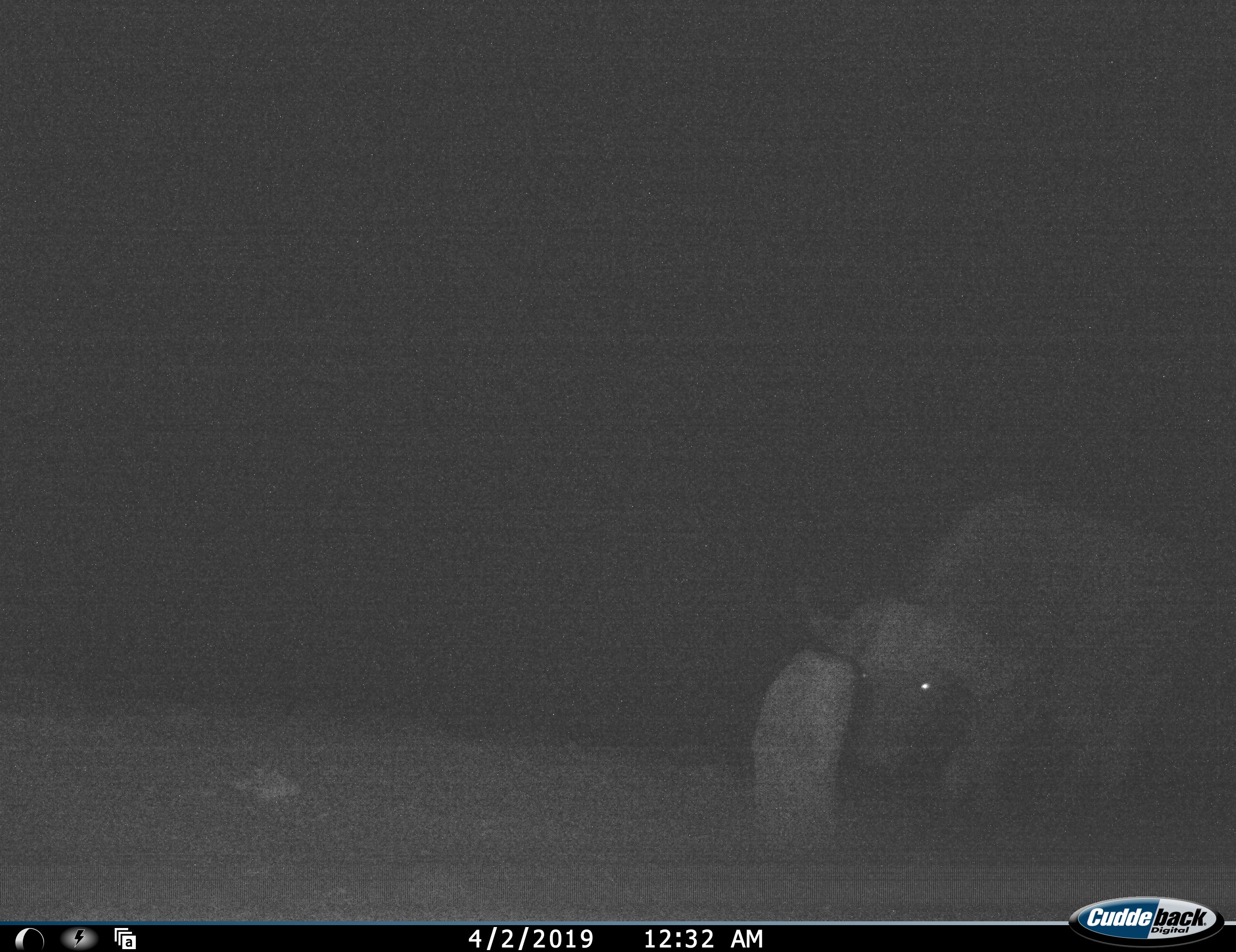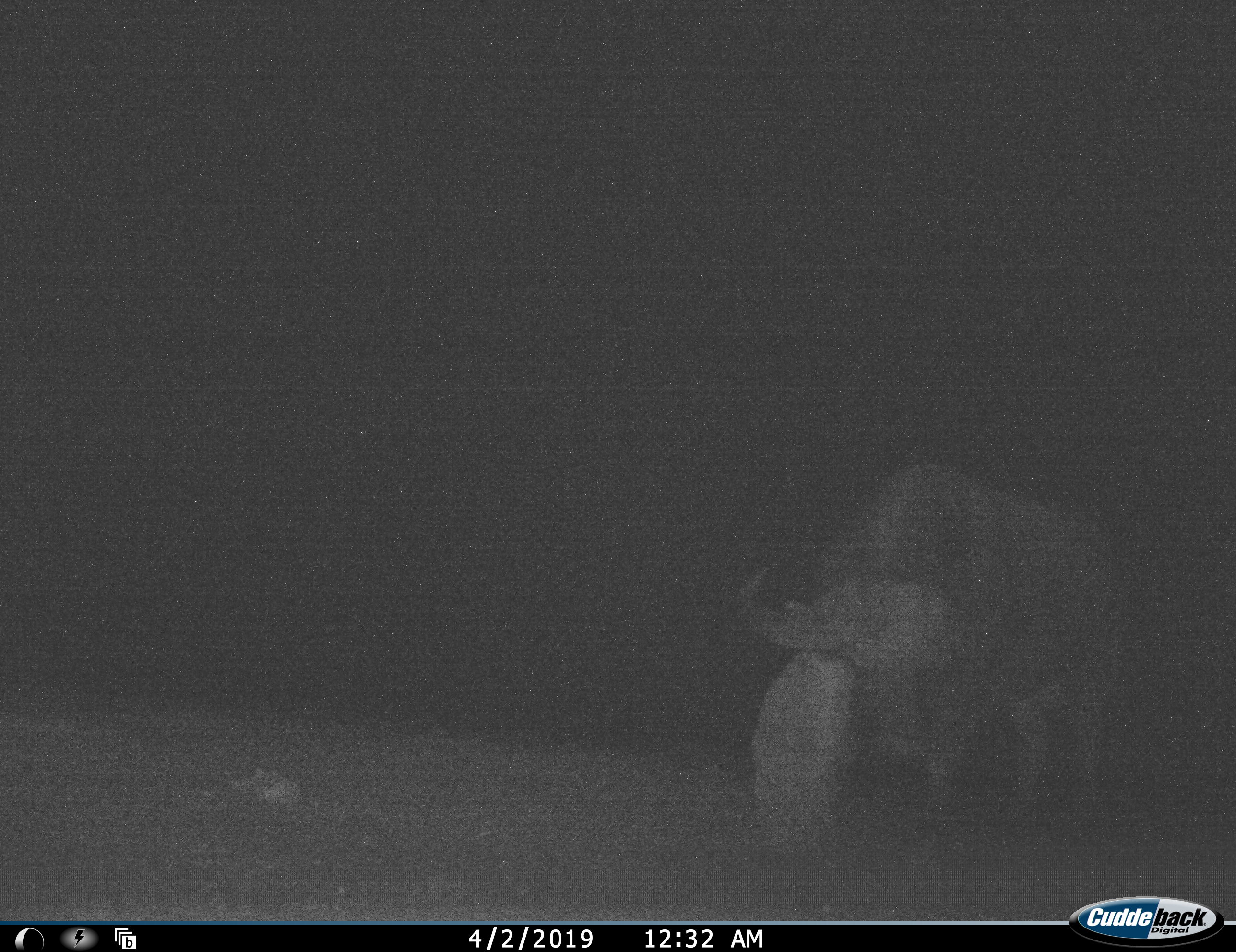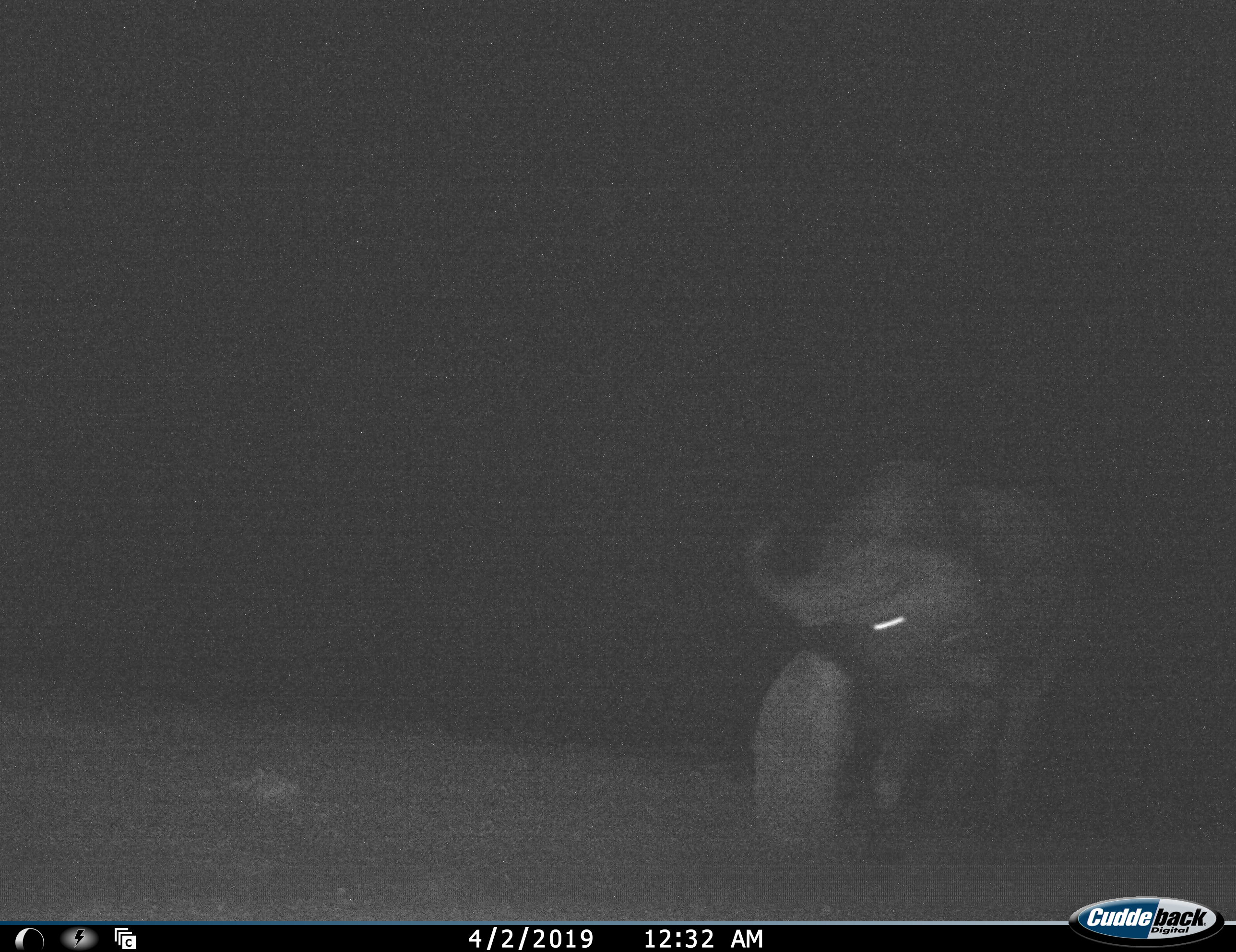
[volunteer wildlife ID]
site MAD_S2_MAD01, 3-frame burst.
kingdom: Animalia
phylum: Chordata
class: Mammalia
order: Artiodactyla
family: Bovidae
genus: Syncerus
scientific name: Syncerus caffer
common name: african buffalo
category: buffalo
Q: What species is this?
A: Buffalo (african buffalo) (Syncerus caffer).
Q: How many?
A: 1.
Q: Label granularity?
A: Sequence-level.